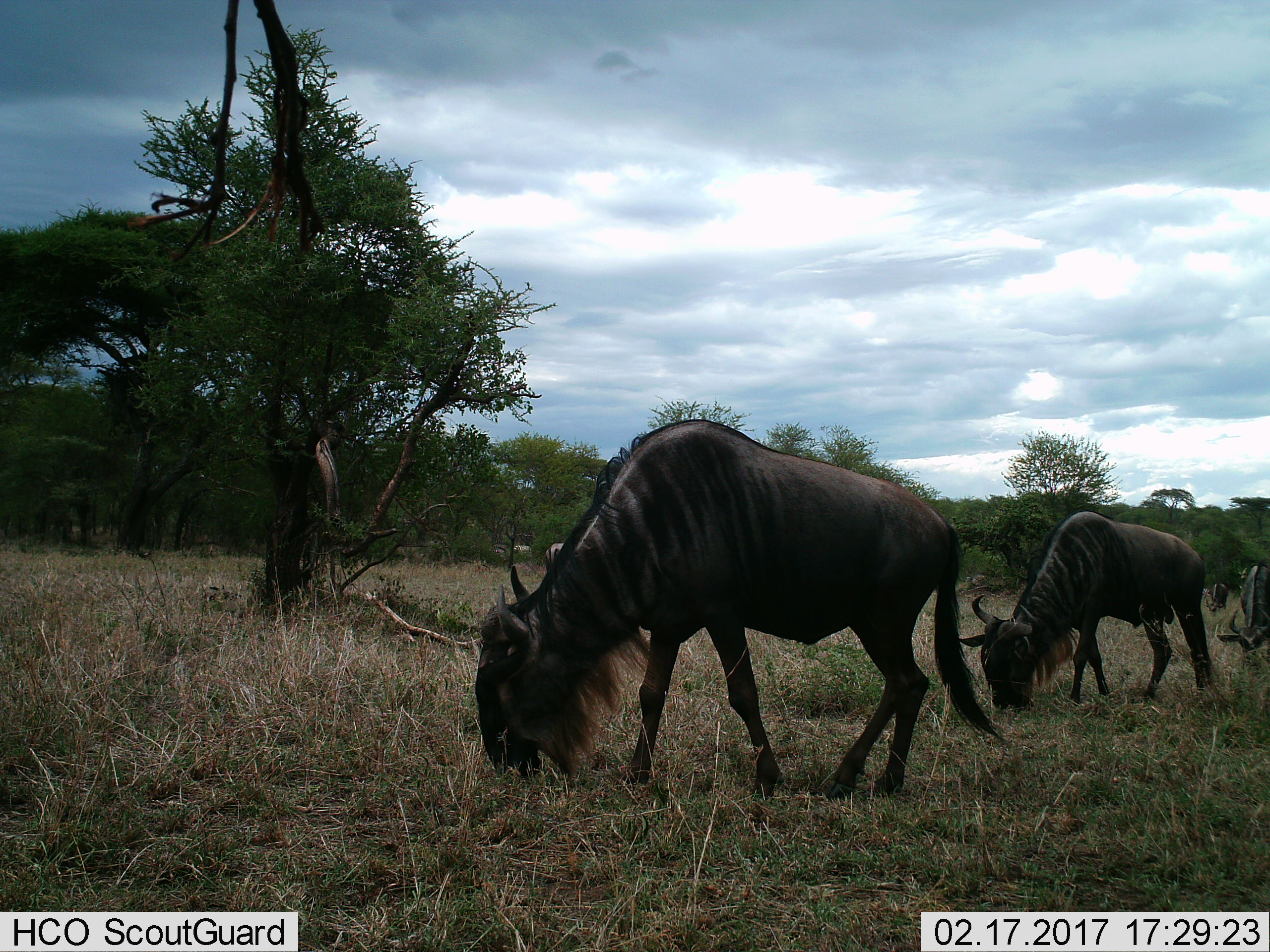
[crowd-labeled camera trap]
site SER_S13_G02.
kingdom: Animalia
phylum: Chordata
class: Mammalia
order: Artiodactyla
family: Bovidae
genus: Connochaetes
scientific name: Connochaetes taurinus taurinus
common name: blue wildebeest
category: wildebeestblue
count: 4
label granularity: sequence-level